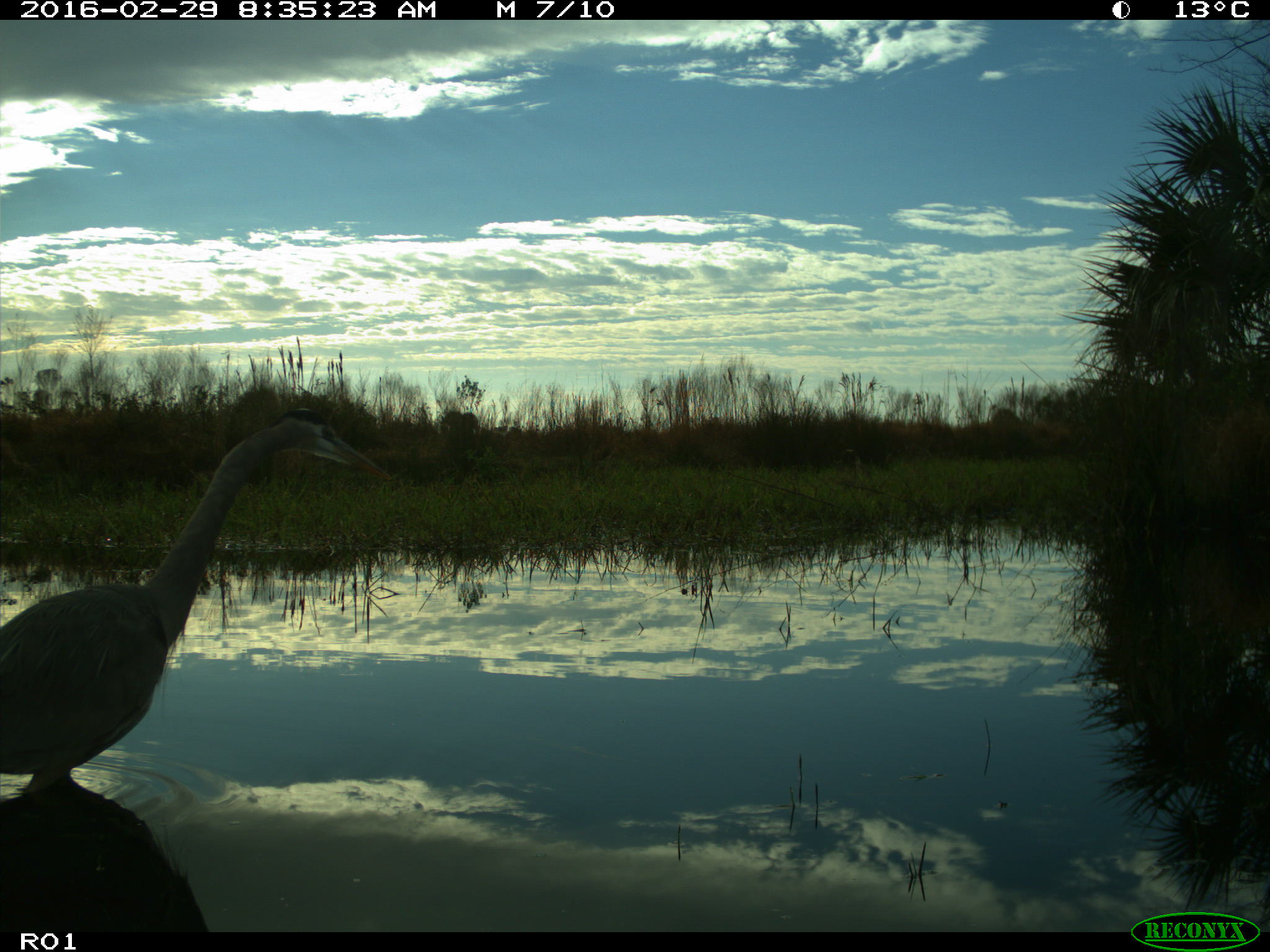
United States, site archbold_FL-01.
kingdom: Animalia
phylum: Chordata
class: Aves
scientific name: Aves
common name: birds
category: unidentified bird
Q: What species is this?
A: Unidentified bird (birds) (Aves).